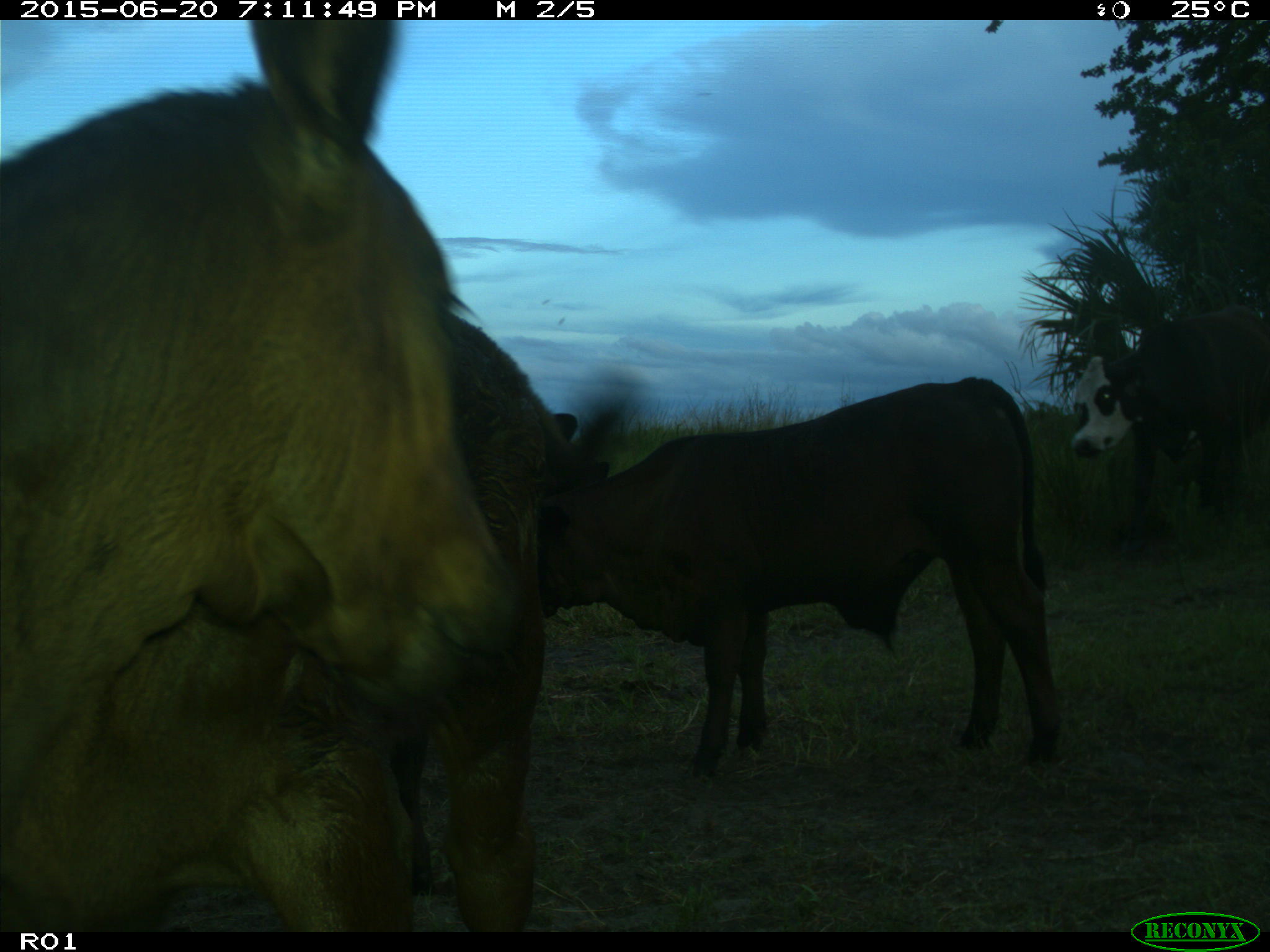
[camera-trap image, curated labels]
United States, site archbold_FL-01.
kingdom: Animalia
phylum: Chordata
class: Mammalia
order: Artiodactyla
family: Bovidae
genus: Bos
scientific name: Bos taurus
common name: domestic cow